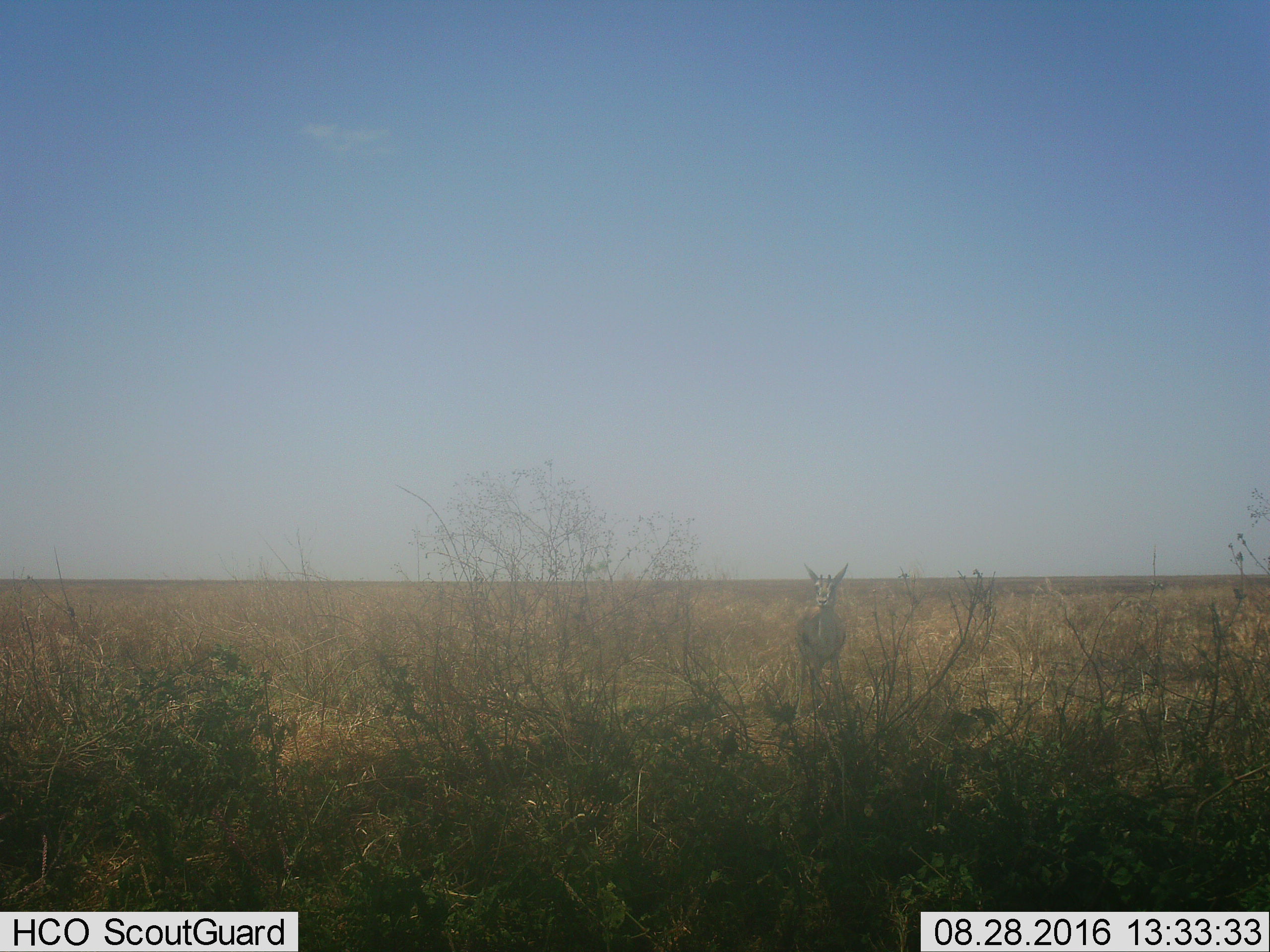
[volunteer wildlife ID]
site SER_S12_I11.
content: unidentified animal